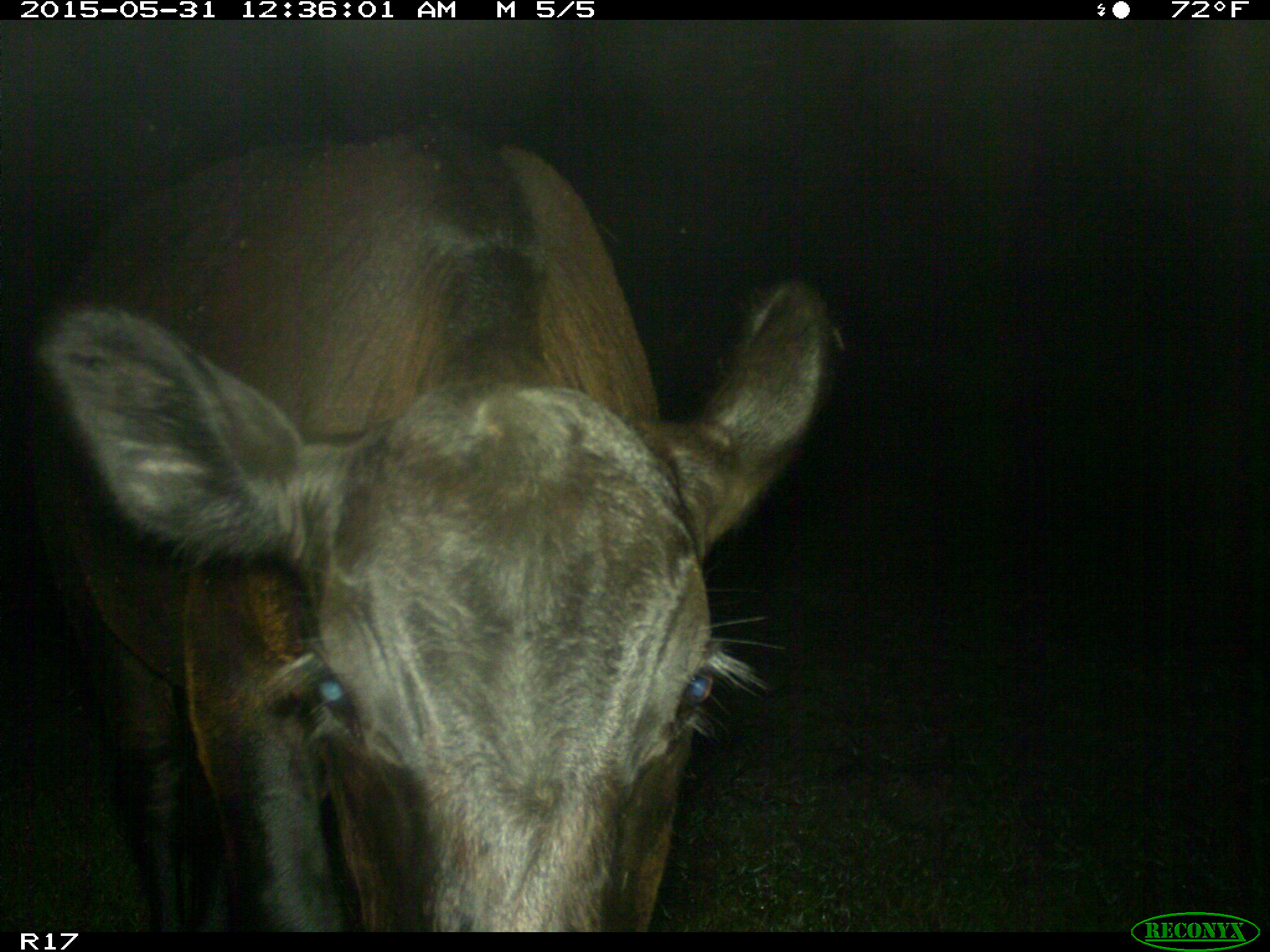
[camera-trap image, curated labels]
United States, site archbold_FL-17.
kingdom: Animalia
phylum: Chordata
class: Mammalia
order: Artiodactyla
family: Bovidae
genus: Bos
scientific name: Bos taurus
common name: domestic cow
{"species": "Bos taurus (domestic cow)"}